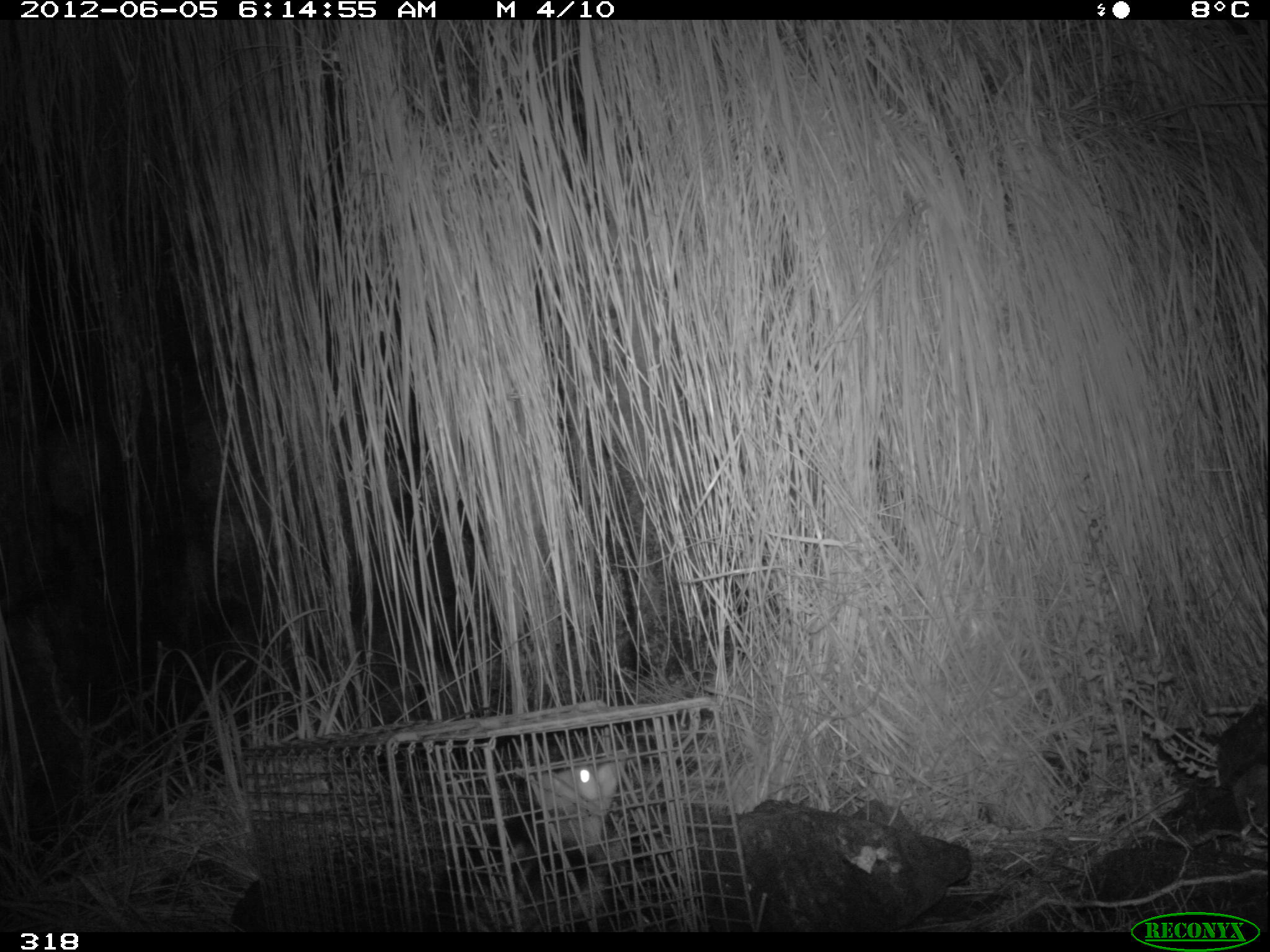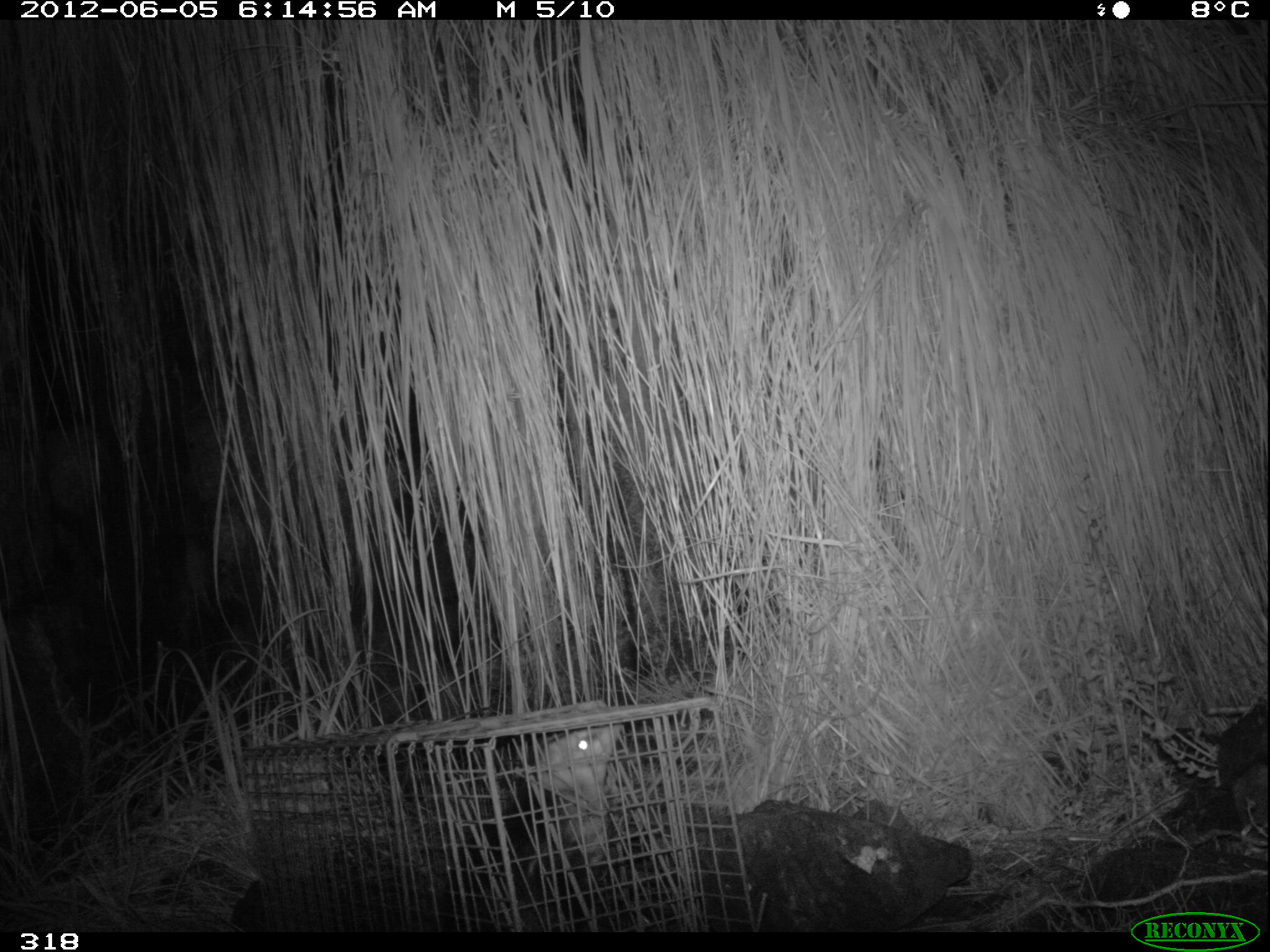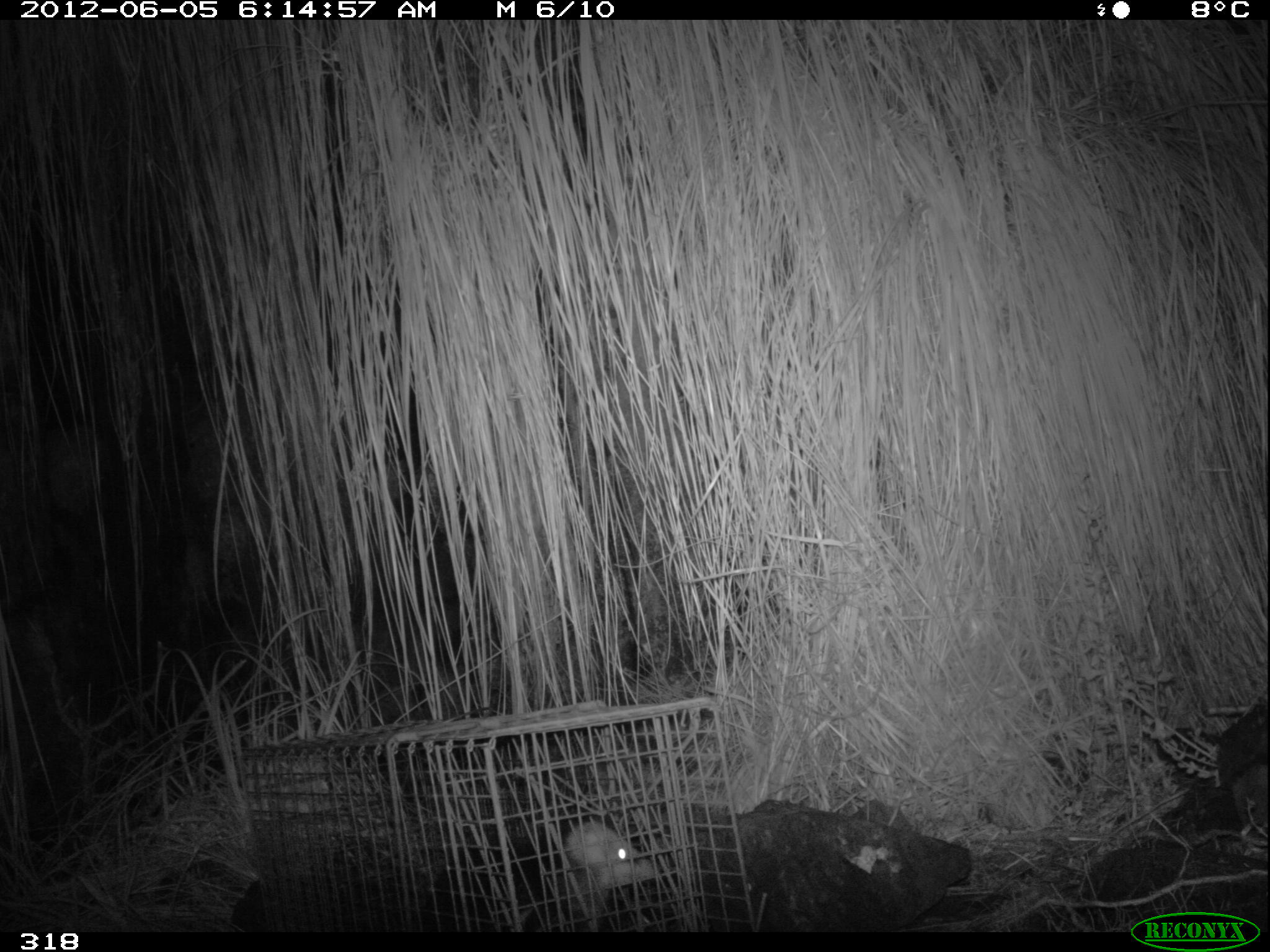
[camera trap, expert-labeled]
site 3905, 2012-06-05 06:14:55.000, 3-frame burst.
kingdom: Animalia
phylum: Chordata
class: Mammalia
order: Didelphimorphia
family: Didelphidae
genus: Didelphis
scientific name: Didelphis pernigra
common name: andean white-eared opossum